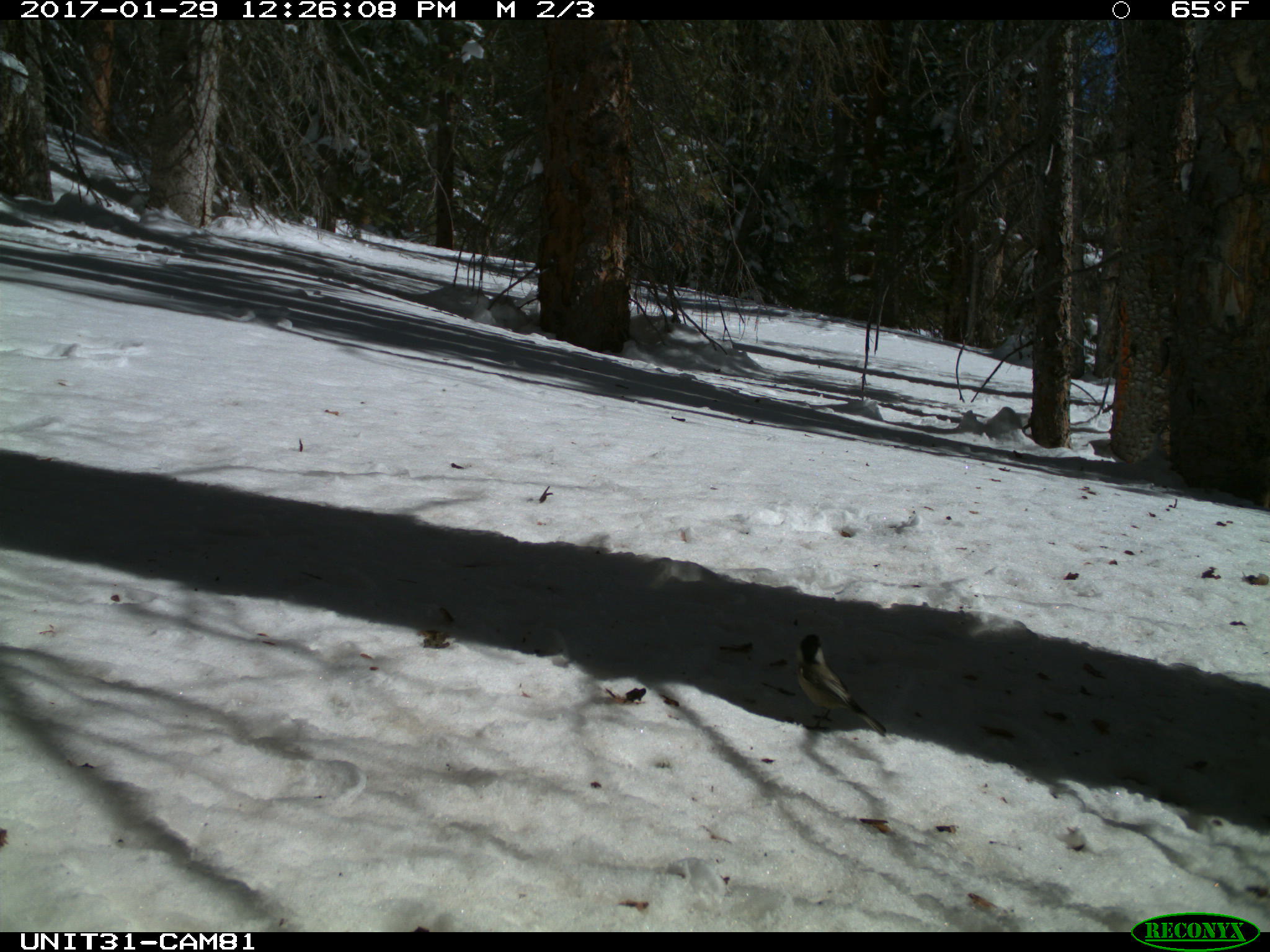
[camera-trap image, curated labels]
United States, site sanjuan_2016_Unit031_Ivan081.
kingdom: Animalia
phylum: Chordata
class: Aves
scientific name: Aves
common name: birds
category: unidentified bird